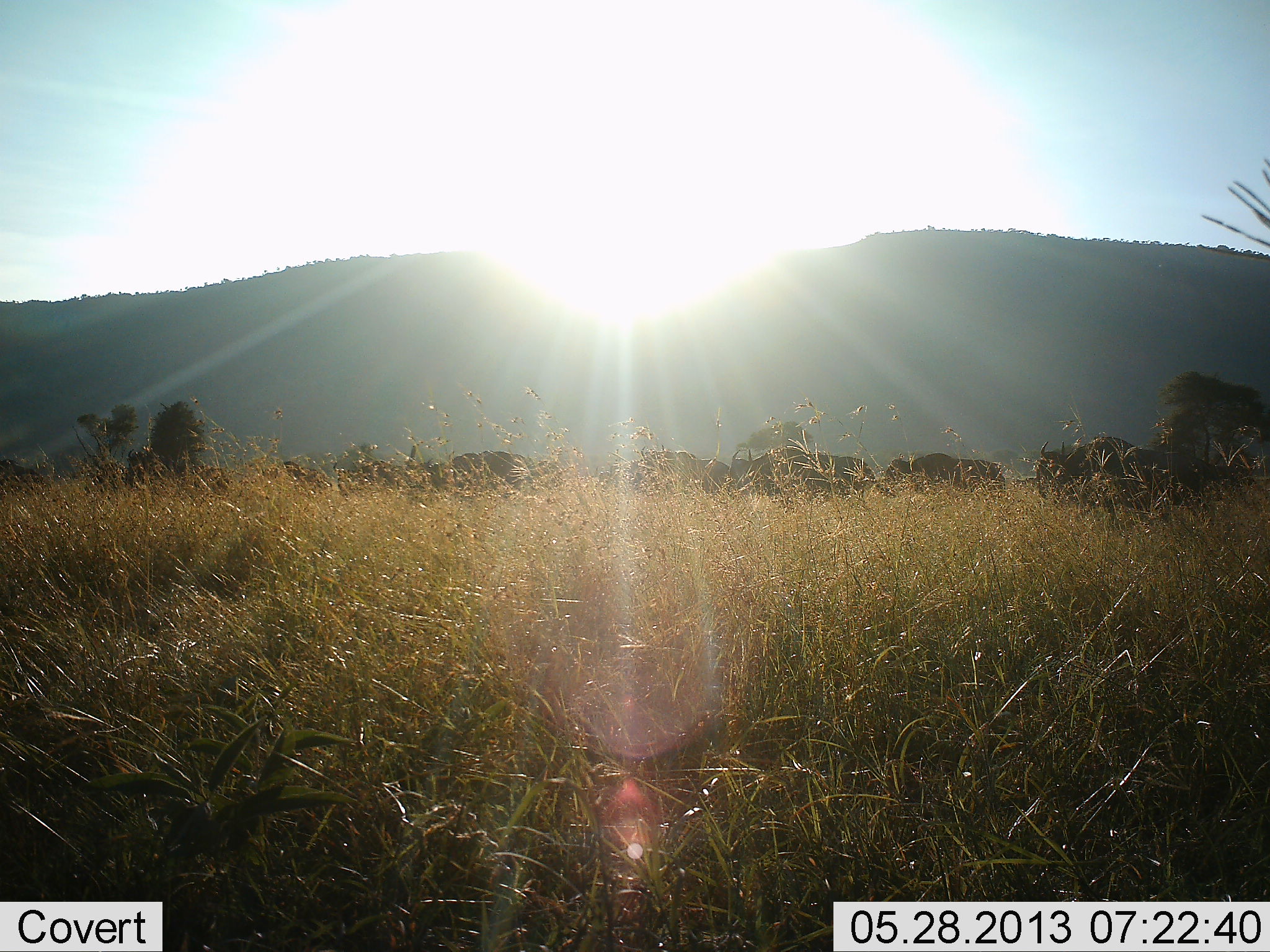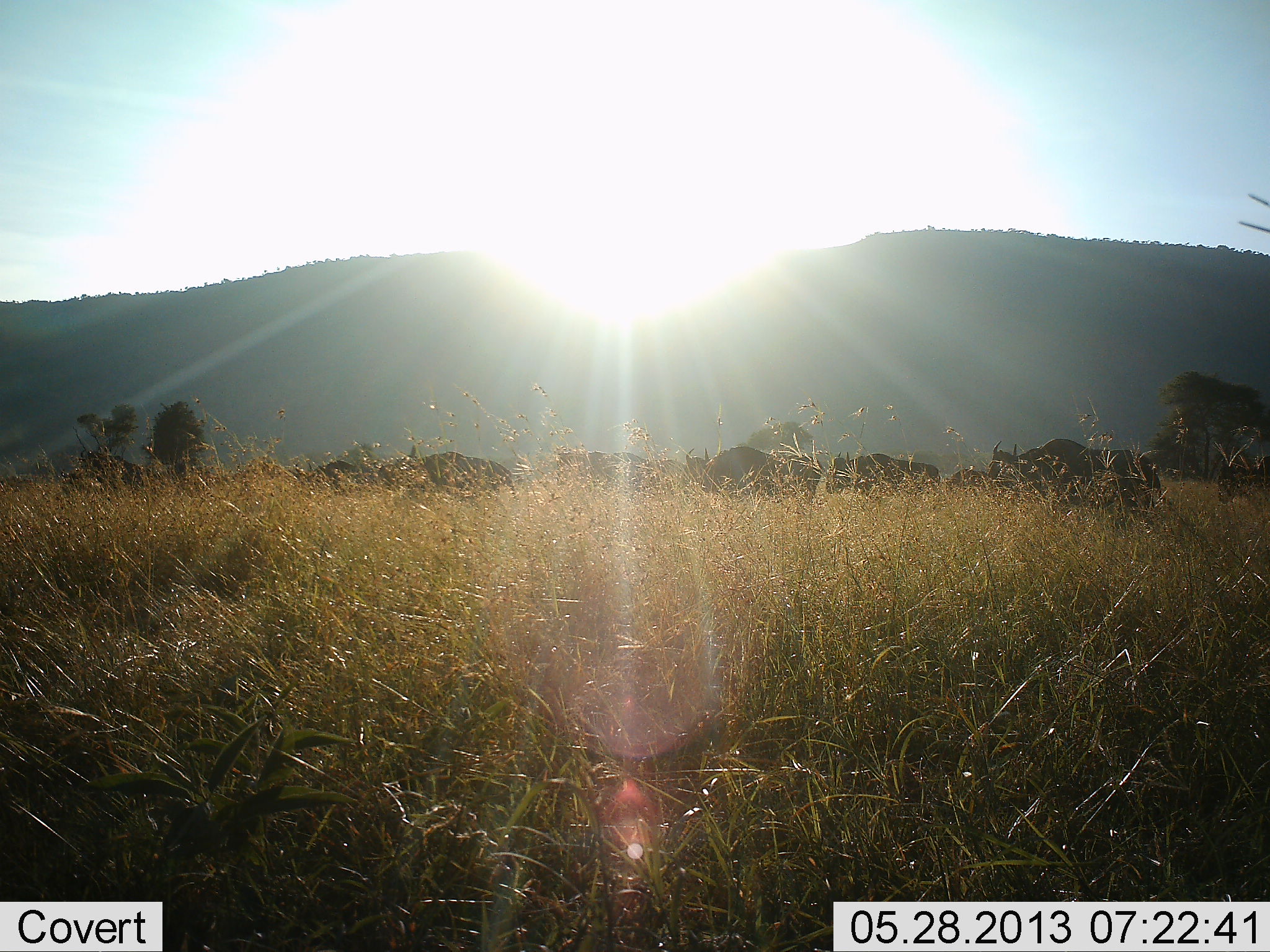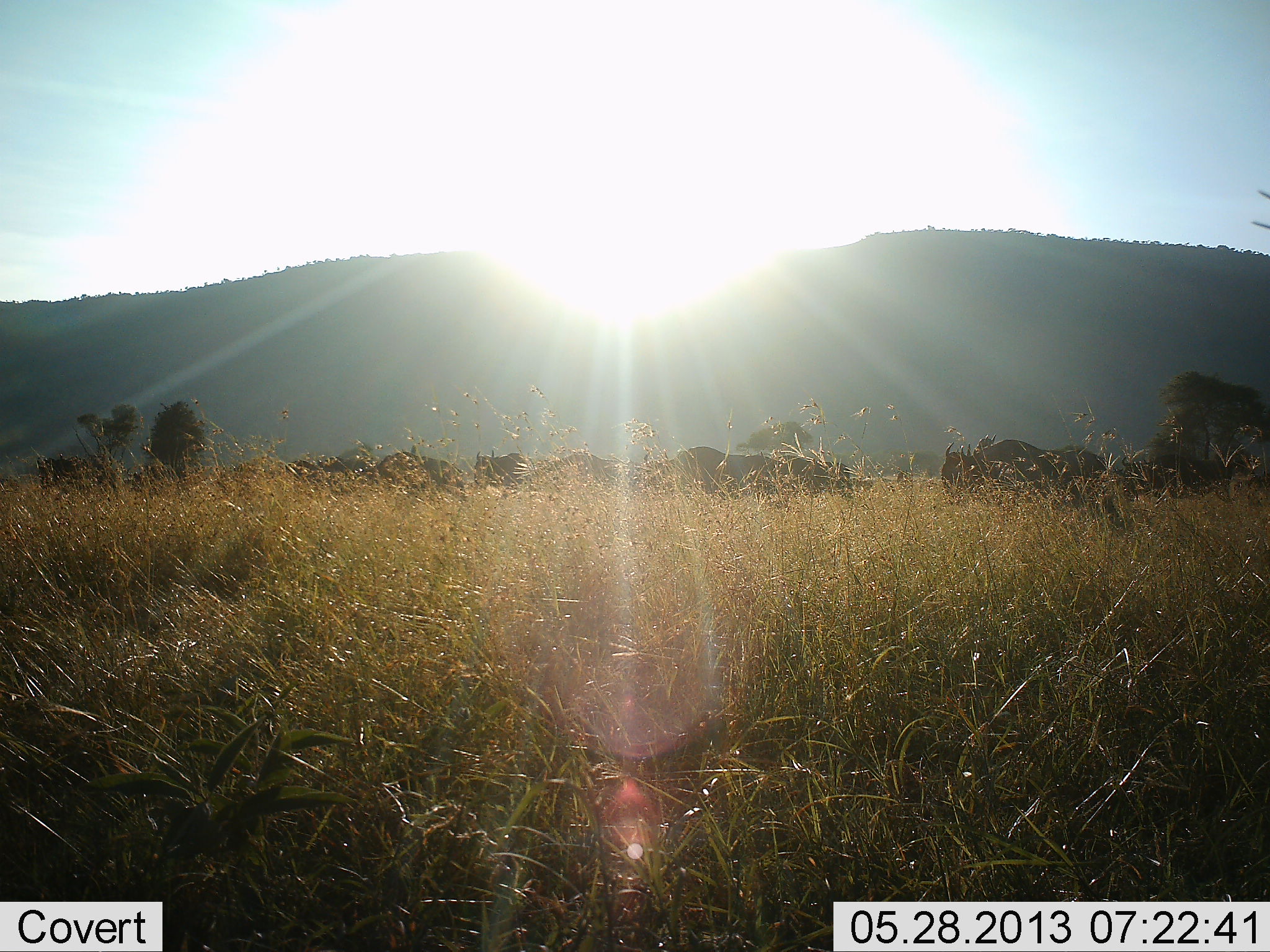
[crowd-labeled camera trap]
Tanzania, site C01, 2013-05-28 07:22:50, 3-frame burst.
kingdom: Animalia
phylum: Chordata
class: Mammalia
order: Artiodactyla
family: Bovidae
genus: Connochaetes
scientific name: Connochaetes taurinus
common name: blue wildebeest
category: wildebeest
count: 11-50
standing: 0%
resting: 0%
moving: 100%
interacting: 0%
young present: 0%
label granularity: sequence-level